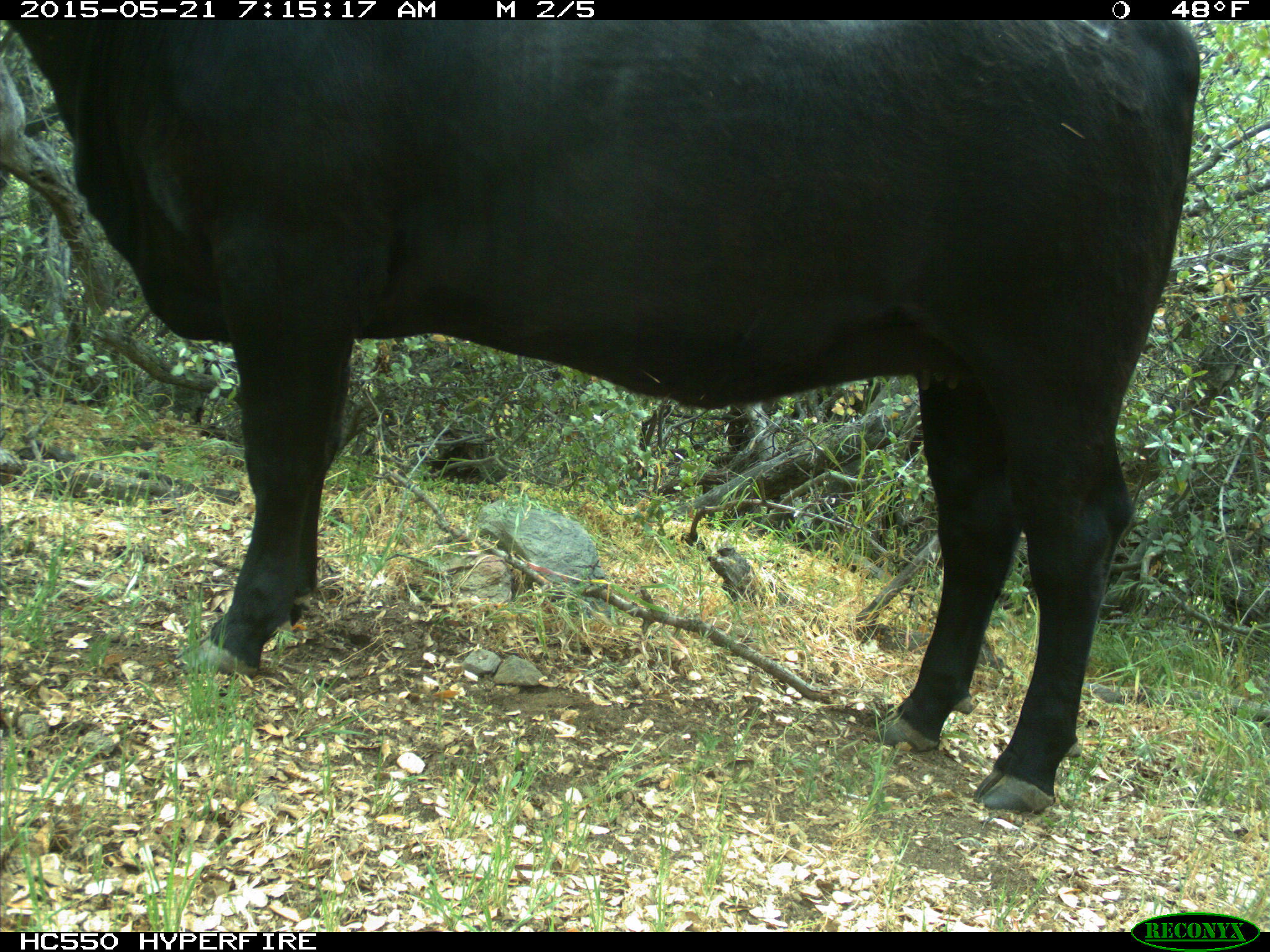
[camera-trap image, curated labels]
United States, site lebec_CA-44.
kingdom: Animalia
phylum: Chordata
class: Mammalia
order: Artiodactyla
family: Bovidae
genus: Bos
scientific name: Bos taurus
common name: domestic cow